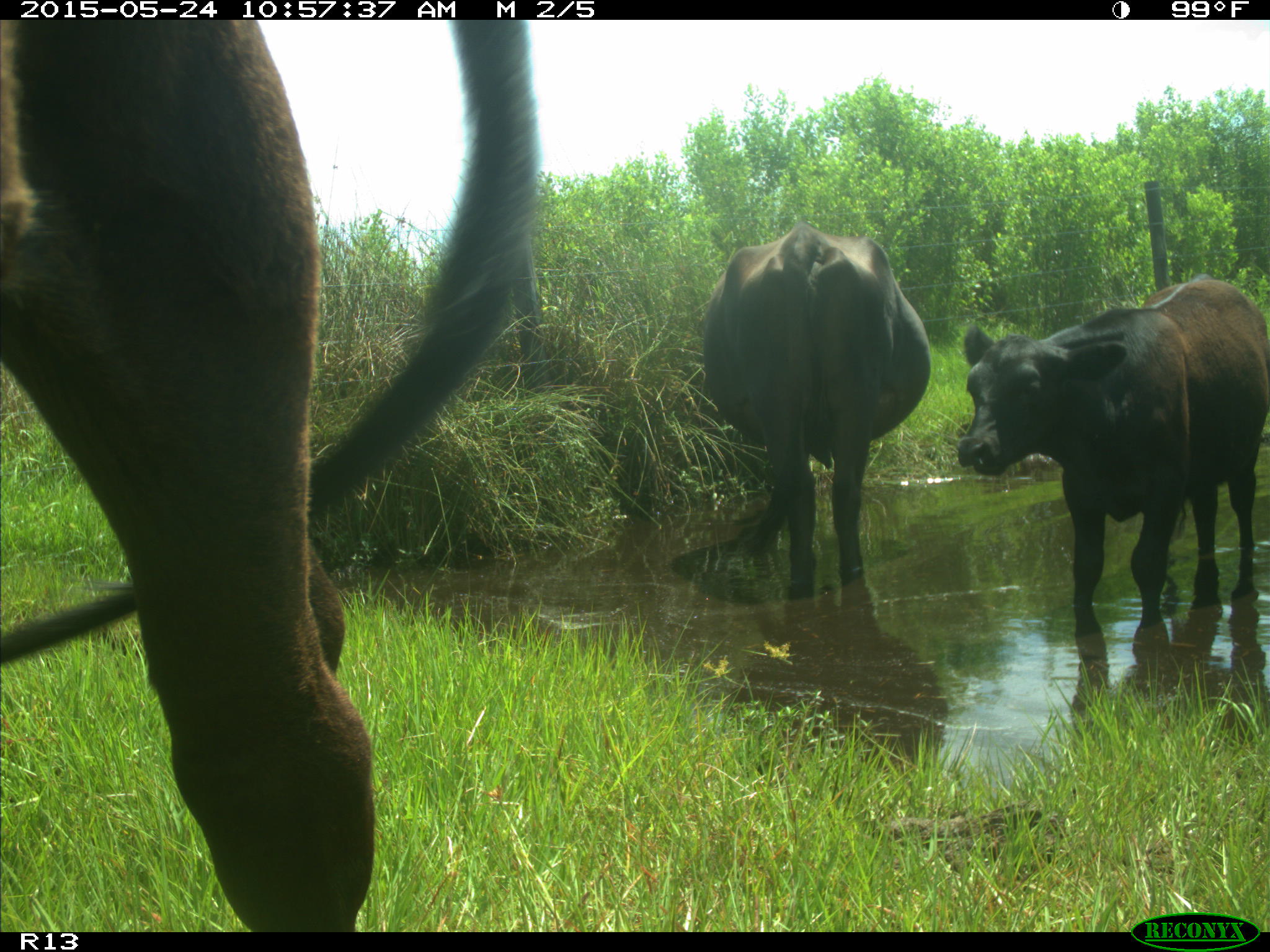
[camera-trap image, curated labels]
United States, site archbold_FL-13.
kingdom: Animalia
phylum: Chordata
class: Mammalia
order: Artiodactyla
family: Bovidae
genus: Bos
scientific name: Bos taurus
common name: domestic cow